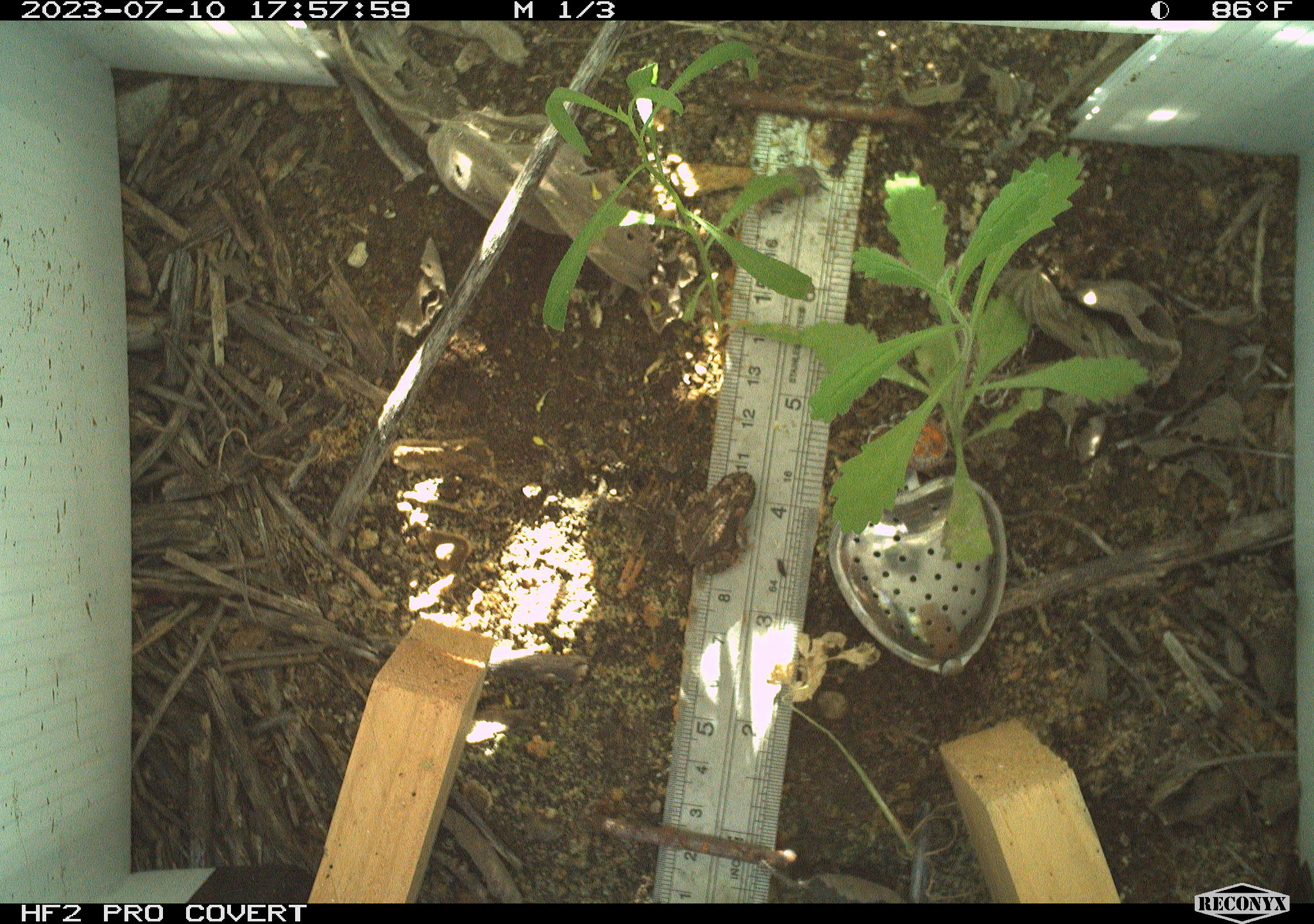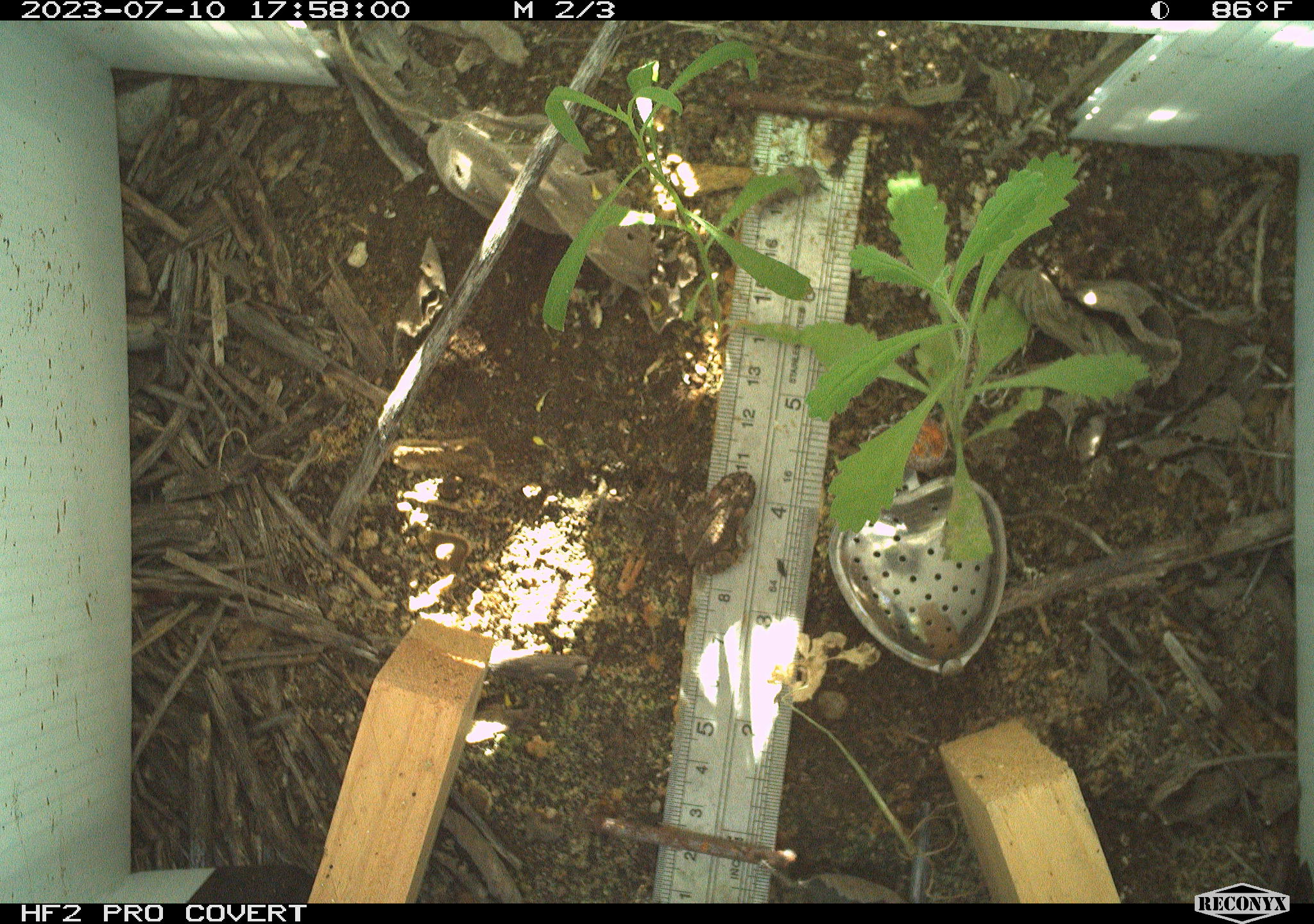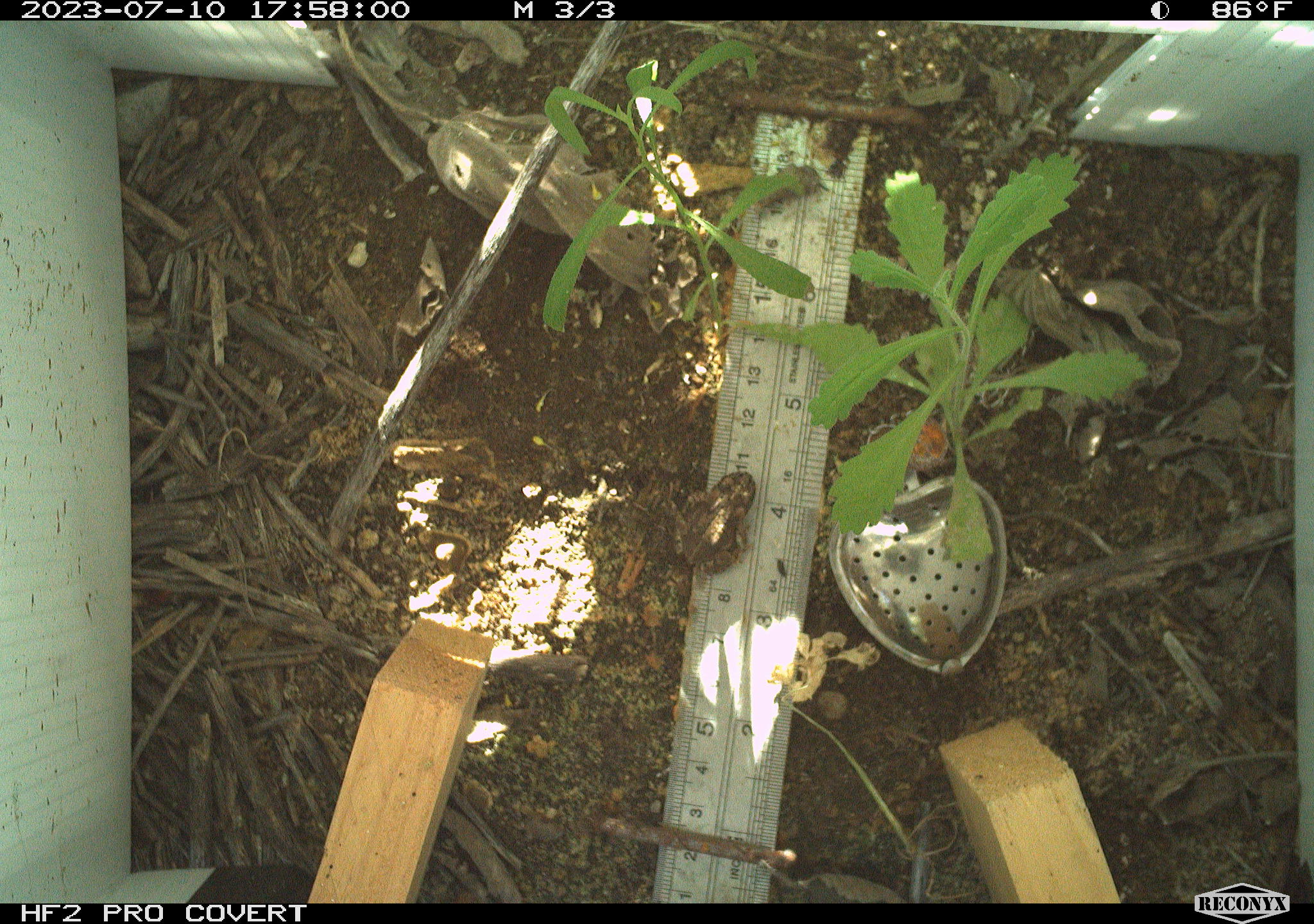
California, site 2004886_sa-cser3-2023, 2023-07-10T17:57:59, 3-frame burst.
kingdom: Animalia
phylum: Chordata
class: Amphibia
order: Anura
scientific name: Anura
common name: frogs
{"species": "frogs (Anura)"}